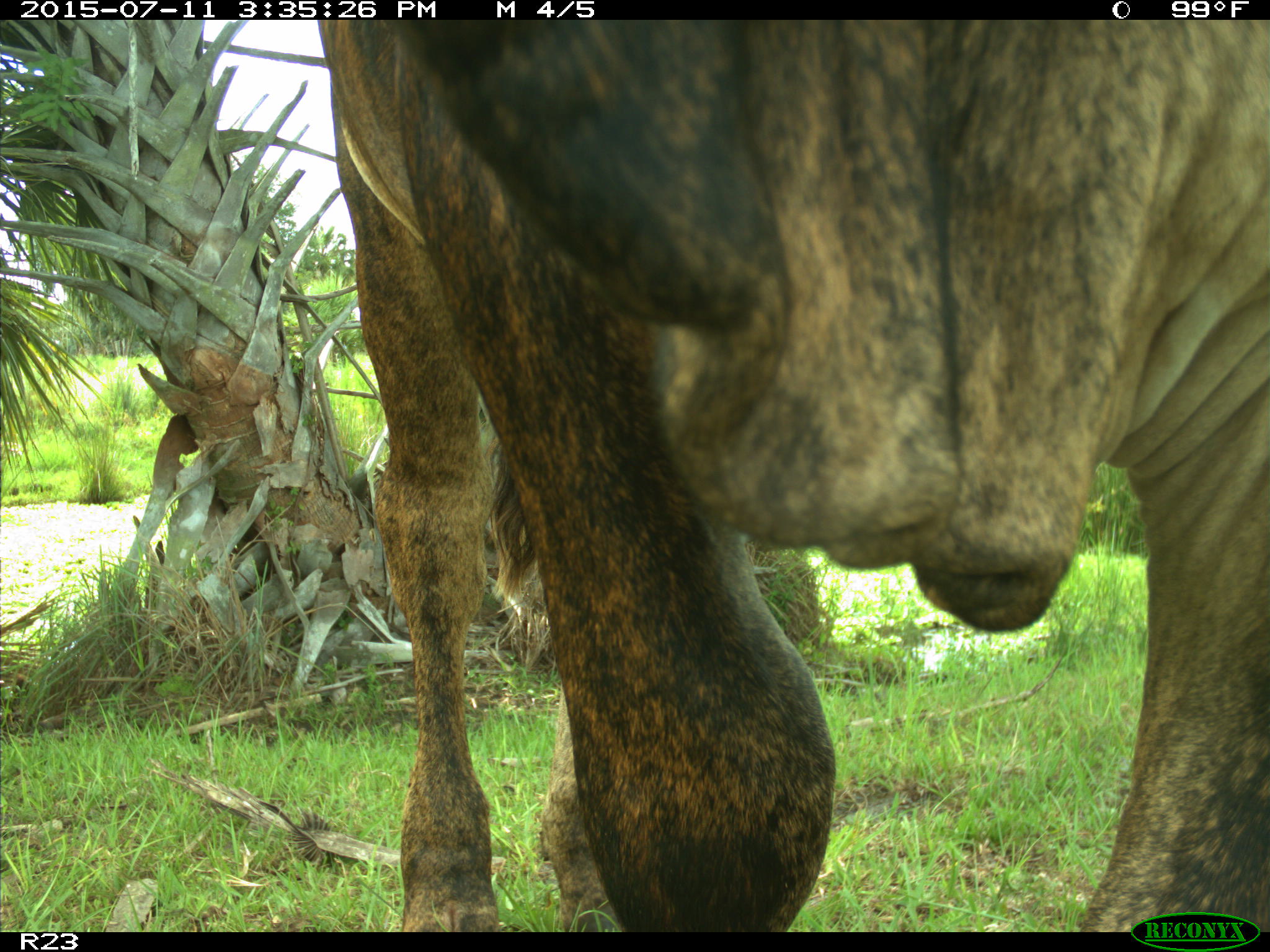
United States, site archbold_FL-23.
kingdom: Animalia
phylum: Chordata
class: Mammalia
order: Artiodactyla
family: Bovidae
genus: Bos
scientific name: Bos taurus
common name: domestic cow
Bos taurus (domestic cow).